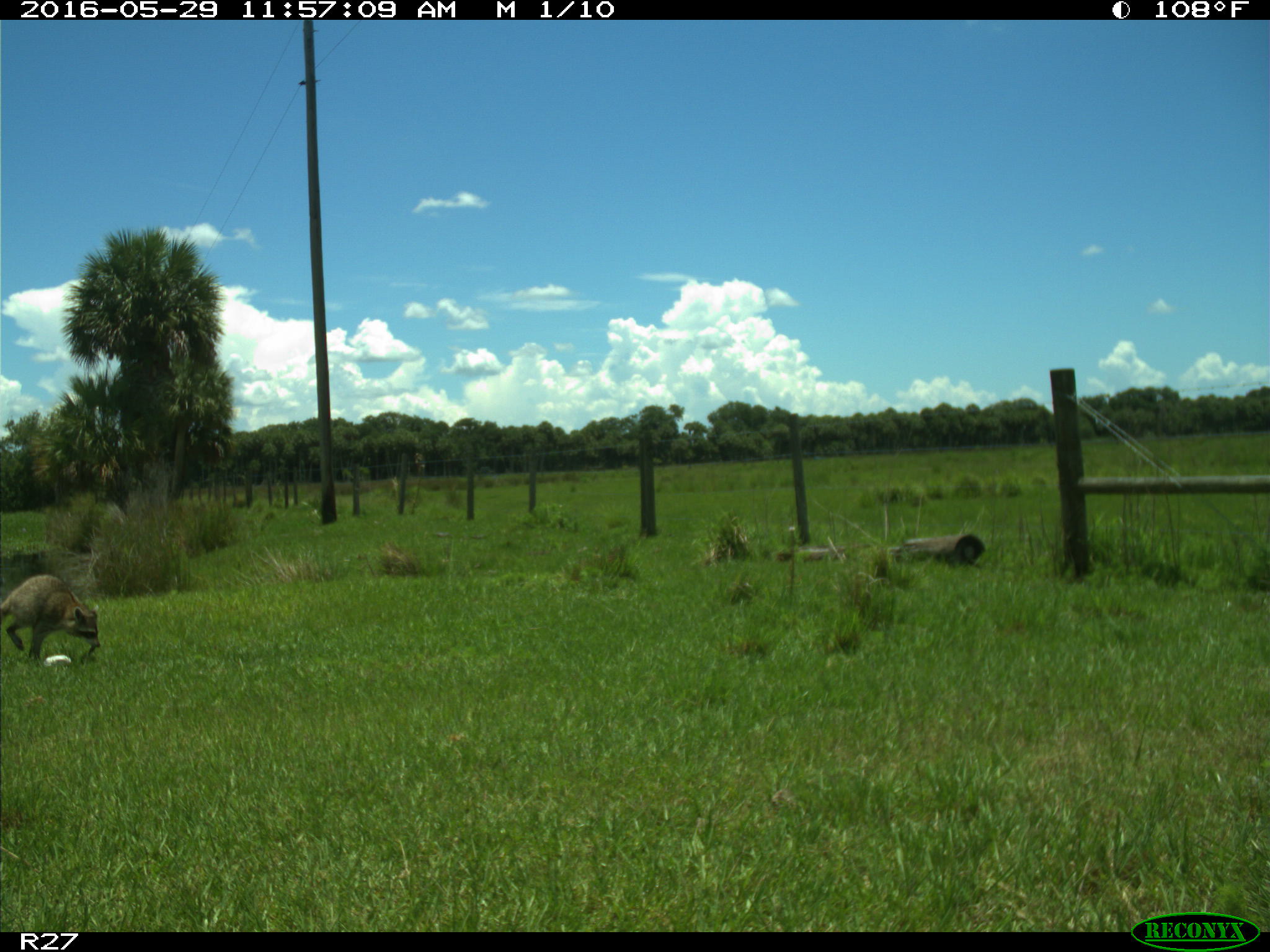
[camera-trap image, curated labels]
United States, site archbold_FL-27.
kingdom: Animalia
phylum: Chordata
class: Mammalia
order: Carnivora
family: Procyonidae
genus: Procyon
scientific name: Procyon lotor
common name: common raccoon